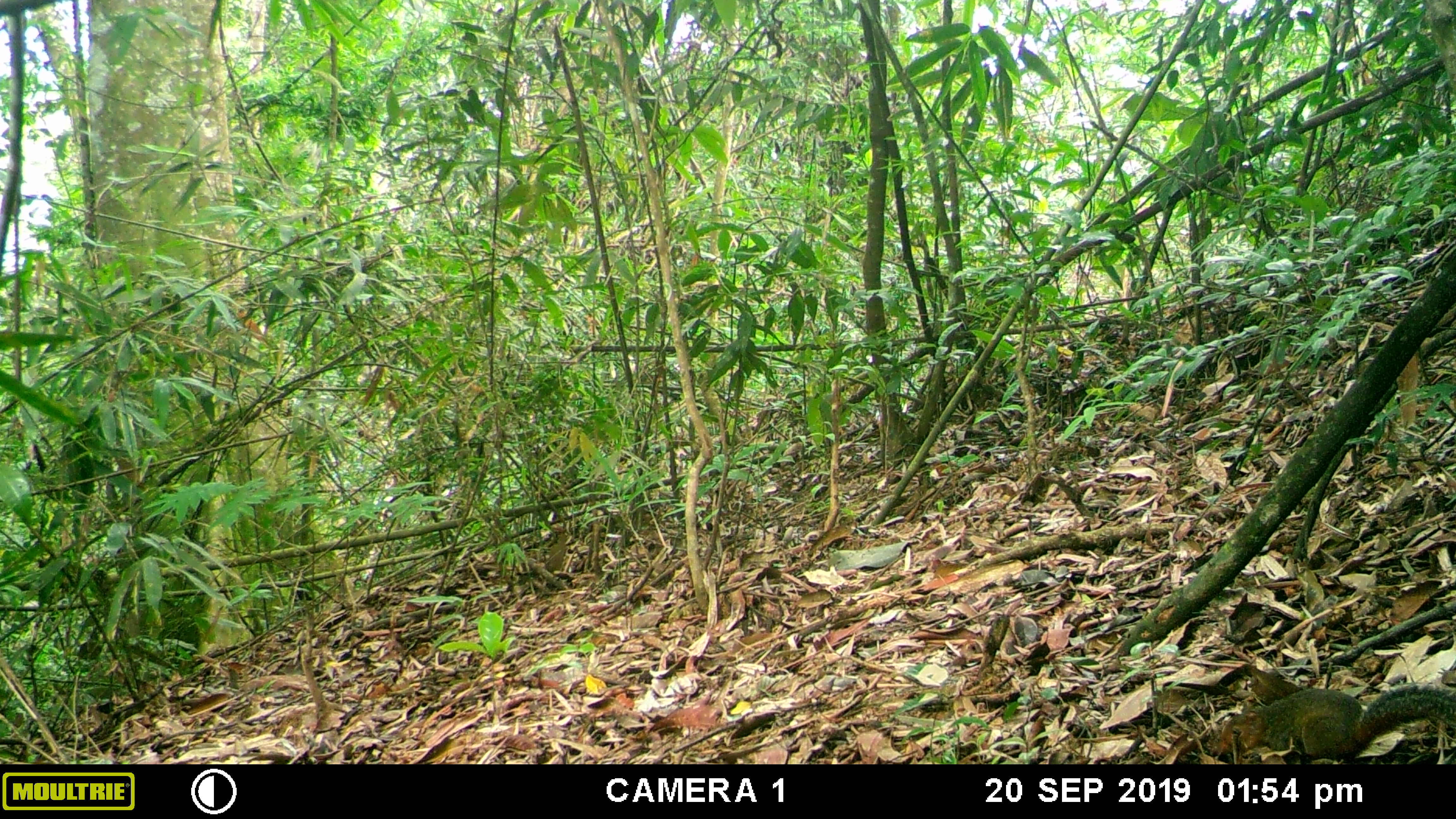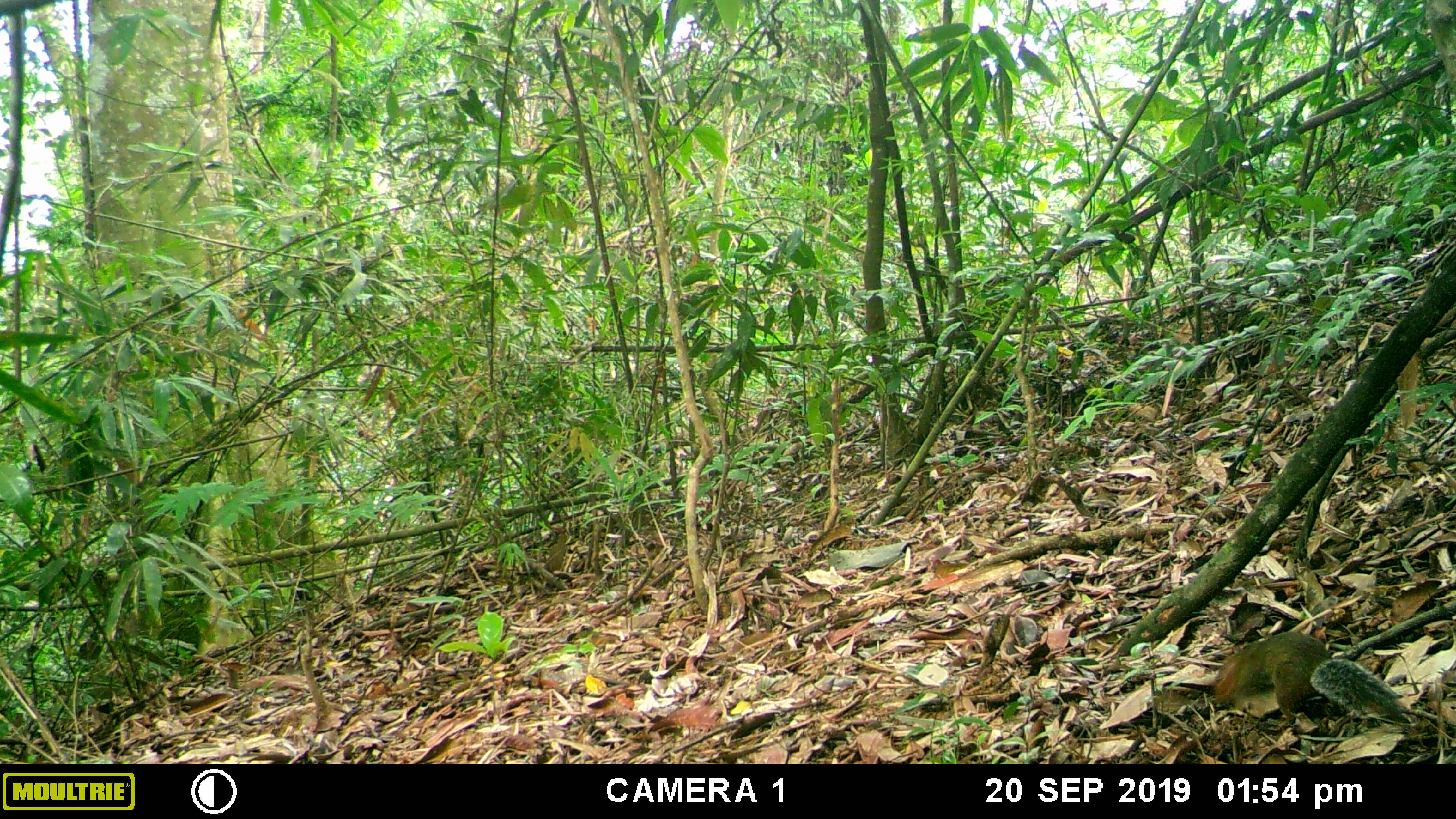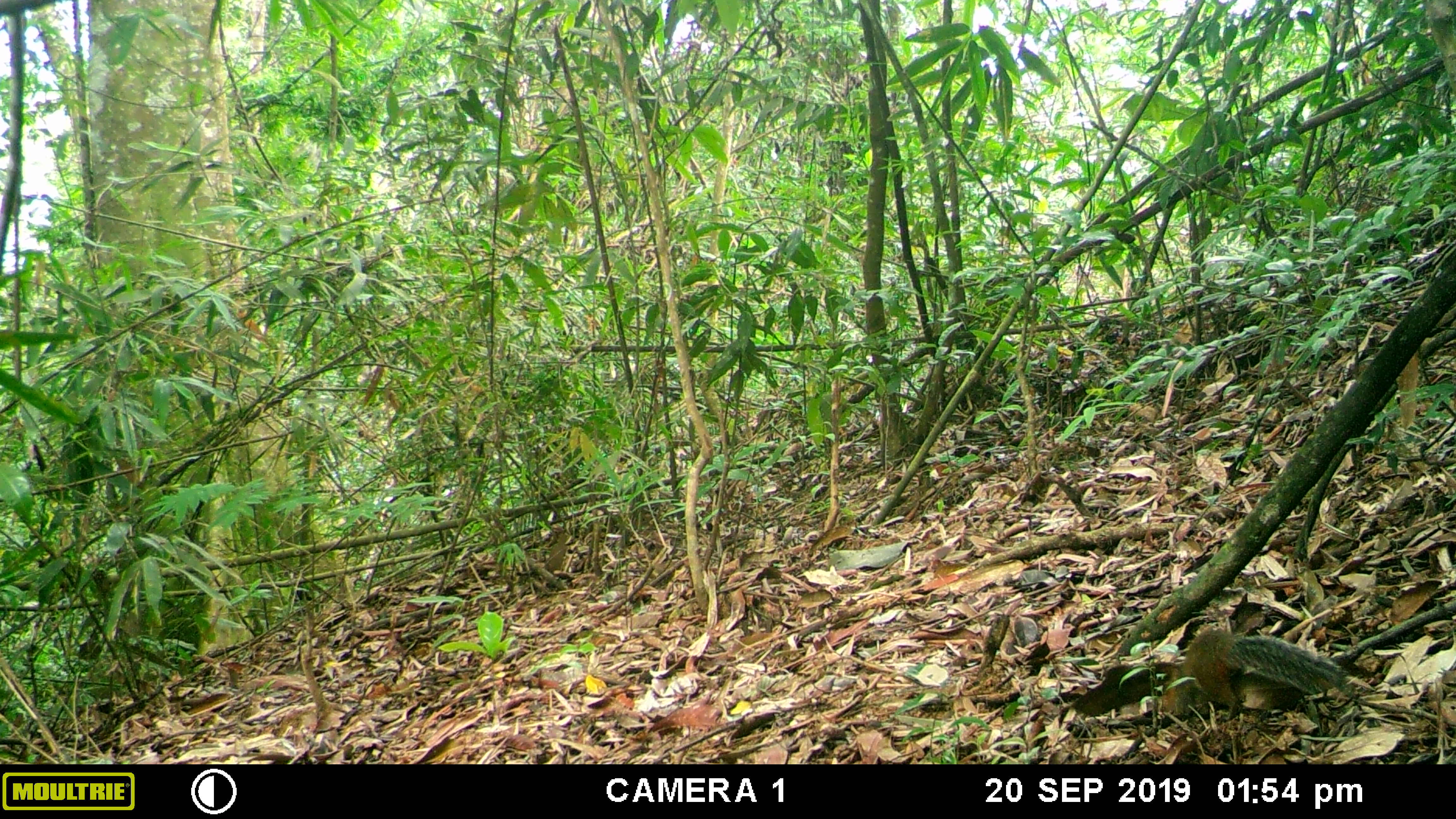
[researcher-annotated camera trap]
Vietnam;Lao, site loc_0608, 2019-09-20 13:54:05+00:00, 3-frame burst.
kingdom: Animalia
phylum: Chordata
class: Mammalia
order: Rodentia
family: Sciuridae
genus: Dremomys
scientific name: Dremomys rufigenis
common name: red-cheeked squirrel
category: red cheeked squirrel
Red cheeked squirrel (red-cheeked squirrel) (Dremomys rufigenis). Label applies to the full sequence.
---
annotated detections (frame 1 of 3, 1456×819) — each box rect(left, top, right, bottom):
red cheeked squirrel: rect(1219, 681, 1456, 762)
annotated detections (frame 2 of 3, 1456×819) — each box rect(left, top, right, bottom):
red cheeked squirrel: rect(1215, 630, 1409, 728)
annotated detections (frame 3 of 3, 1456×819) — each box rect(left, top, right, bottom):
red cheeked squirrel: rect(1162, 626, 1356, 720)